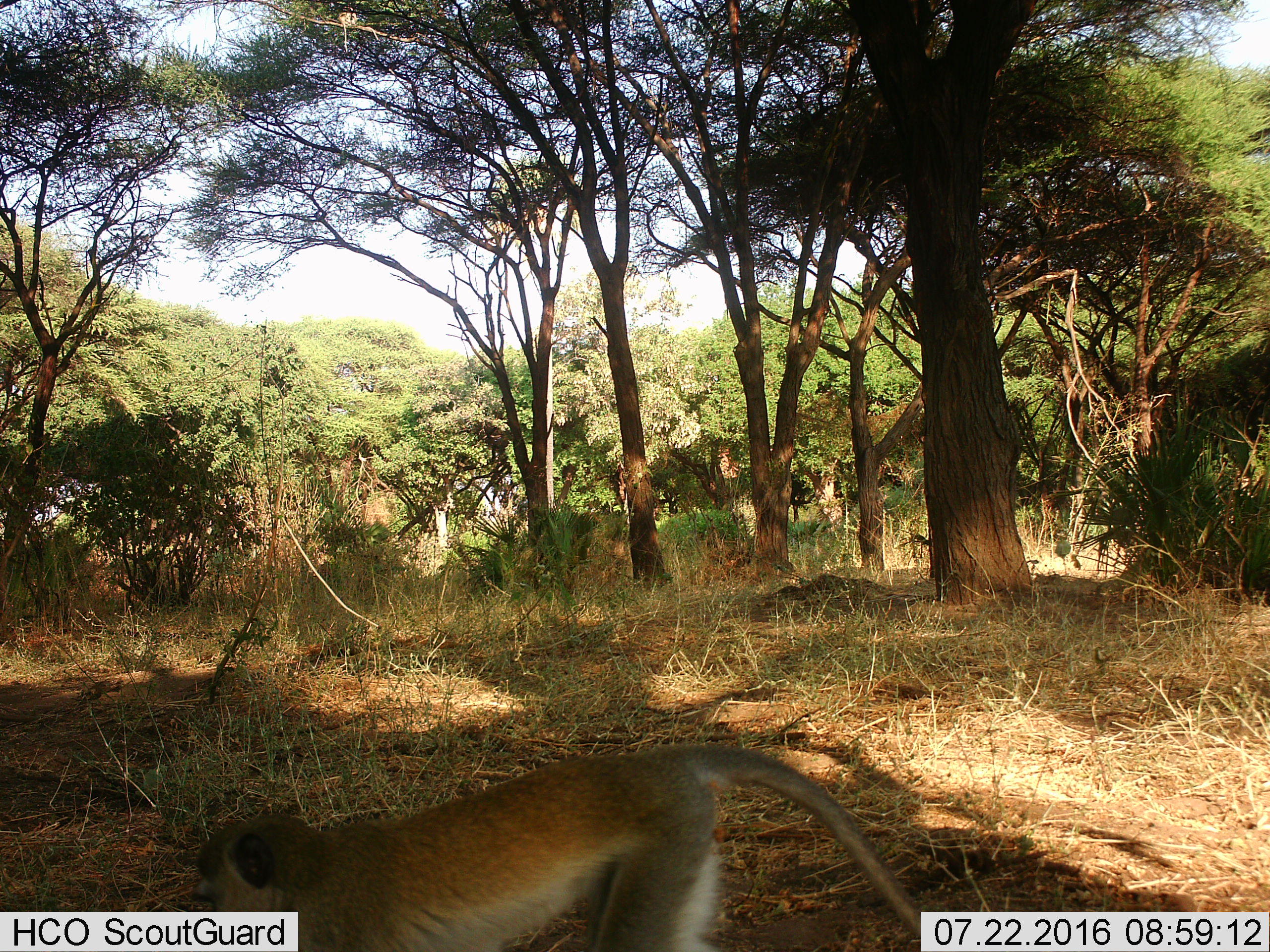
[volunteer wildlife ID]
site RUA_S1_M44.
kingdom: Animalia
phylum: Chordata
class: Mammalia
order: Primates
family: Cercopithecidae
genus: Chlorocebus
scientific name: Chlorocebus pygerythrus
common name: vervet monkey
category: monkeyvervet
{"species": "monkeyvervet (vervet monkey) (Chlorocebus pygerythrus)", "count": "1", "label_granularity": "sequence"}